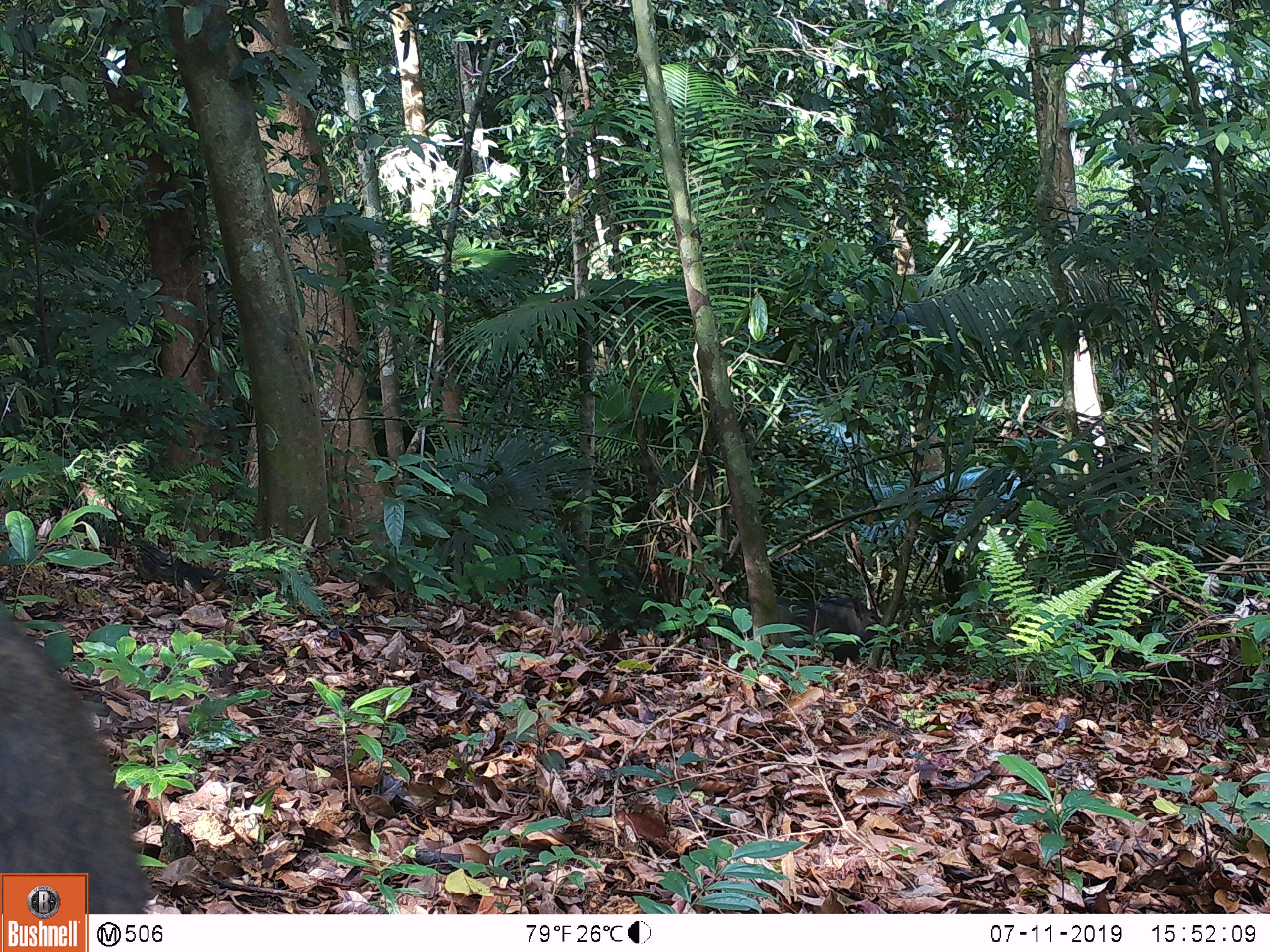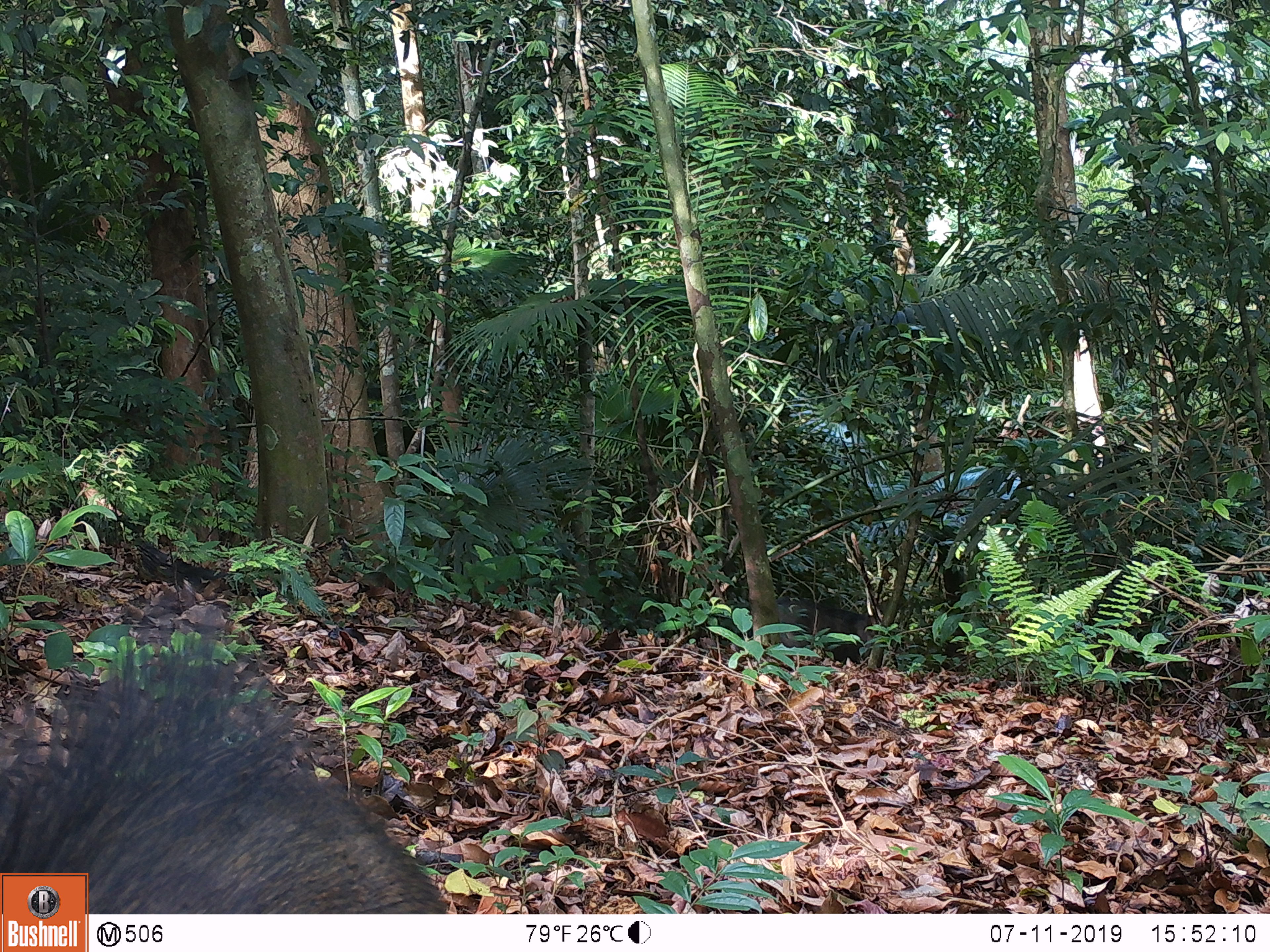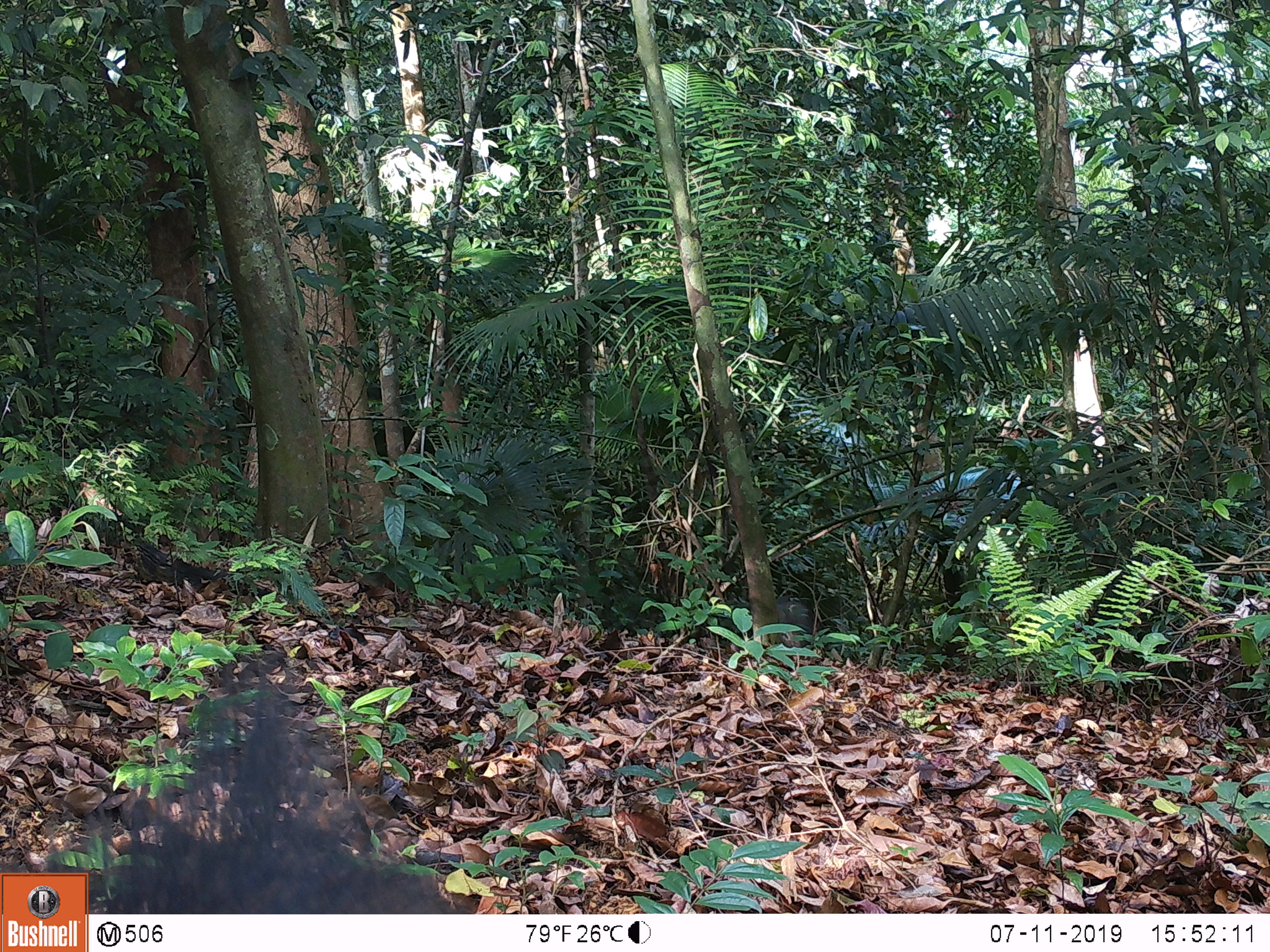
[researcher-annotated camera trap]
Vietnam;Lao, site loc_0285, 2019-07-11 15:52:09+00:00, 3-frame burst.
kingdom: Animalia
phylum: Chordata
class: Mammalia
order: Artiodactyla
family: Suidae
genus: Sus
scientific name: Sus scrofa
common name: eurasian wild pig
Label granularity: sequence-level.